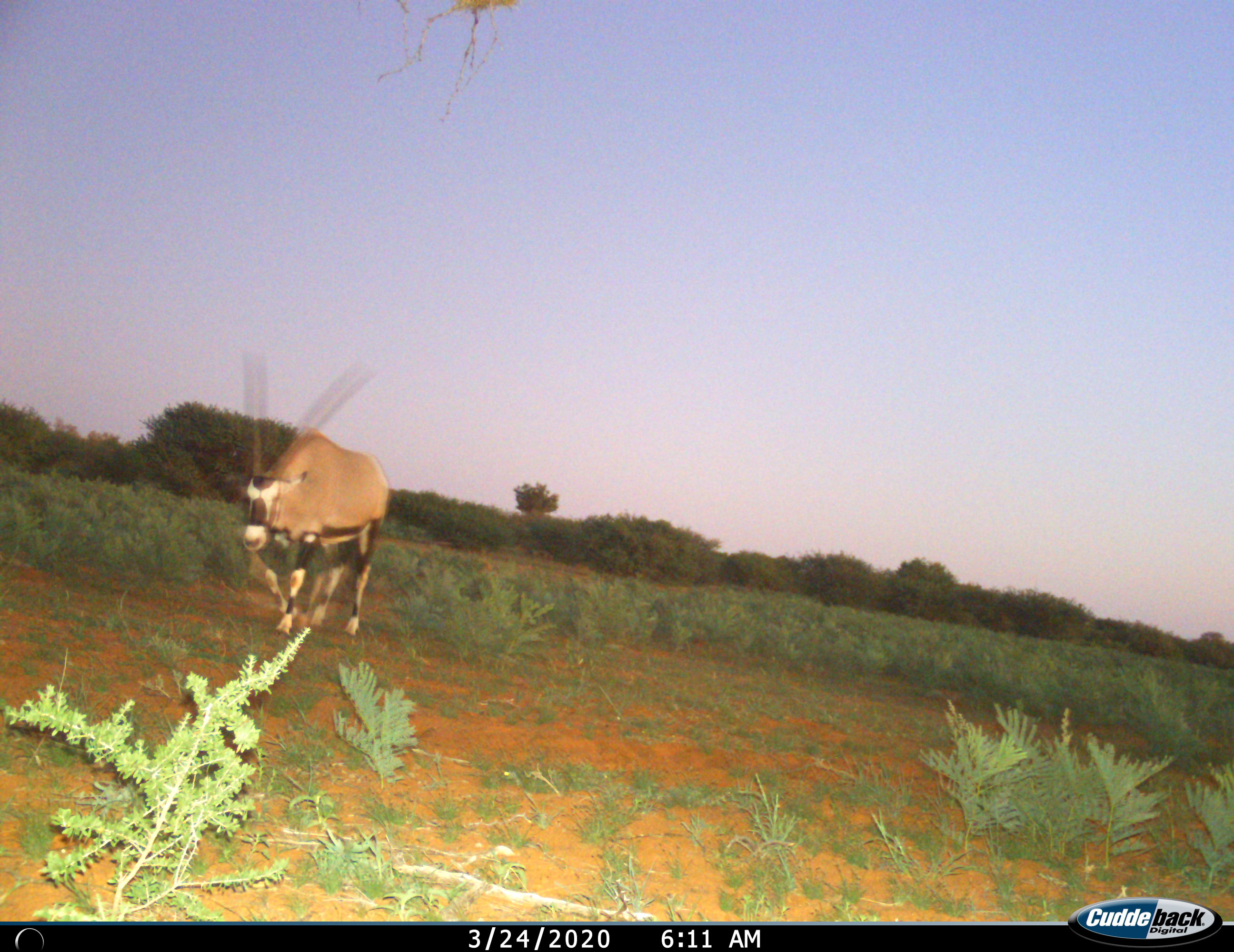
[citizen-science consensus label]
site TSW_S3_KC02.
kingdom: Animalia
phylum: Chordata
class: Mammalia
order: Artiodactyla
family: Bovidae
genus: Oryx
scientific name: Oryx gazella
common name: gemsbok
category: oryx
Oryx (gemsbok) (Oryx gazella), count 1. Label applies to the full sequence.